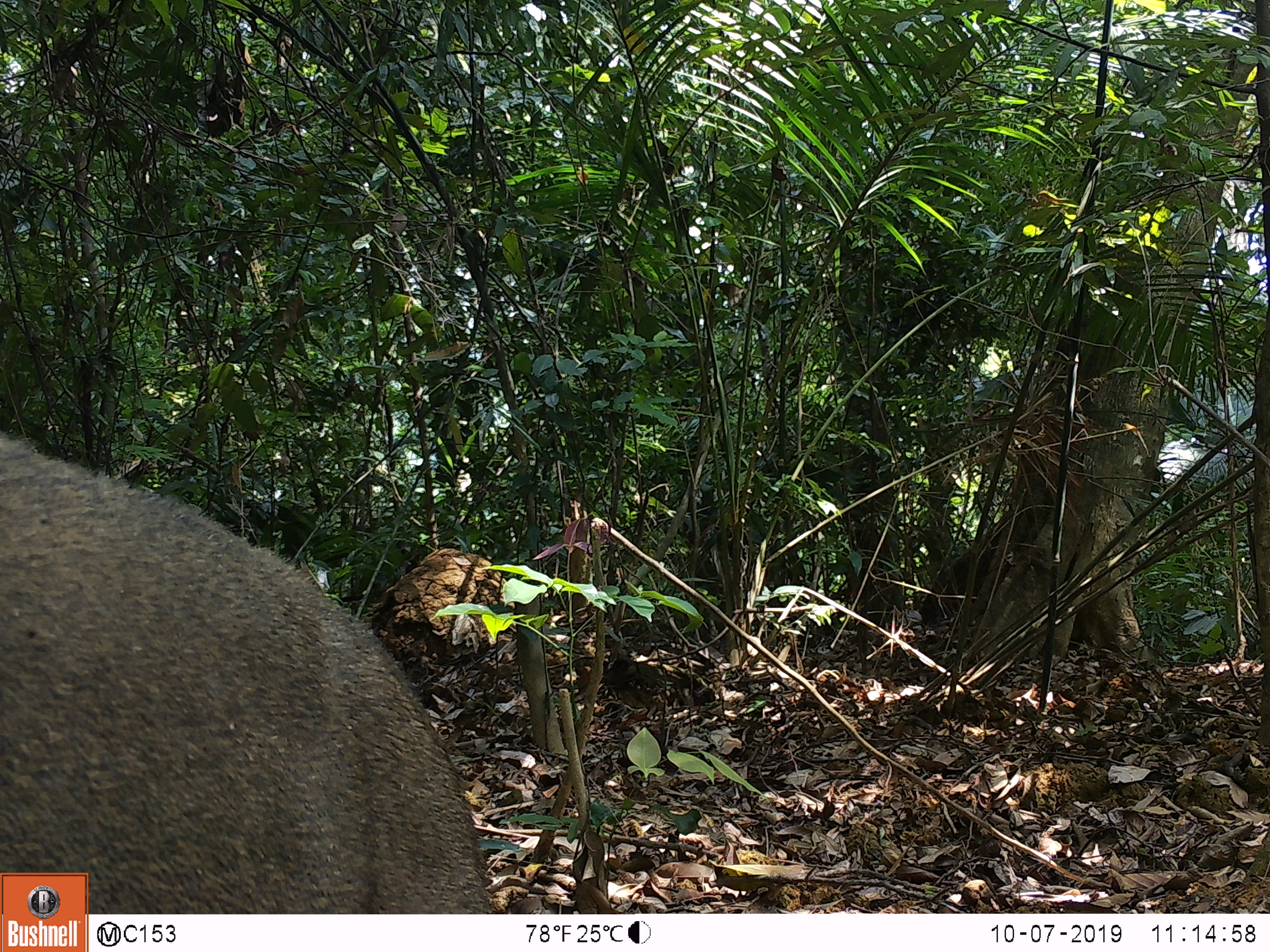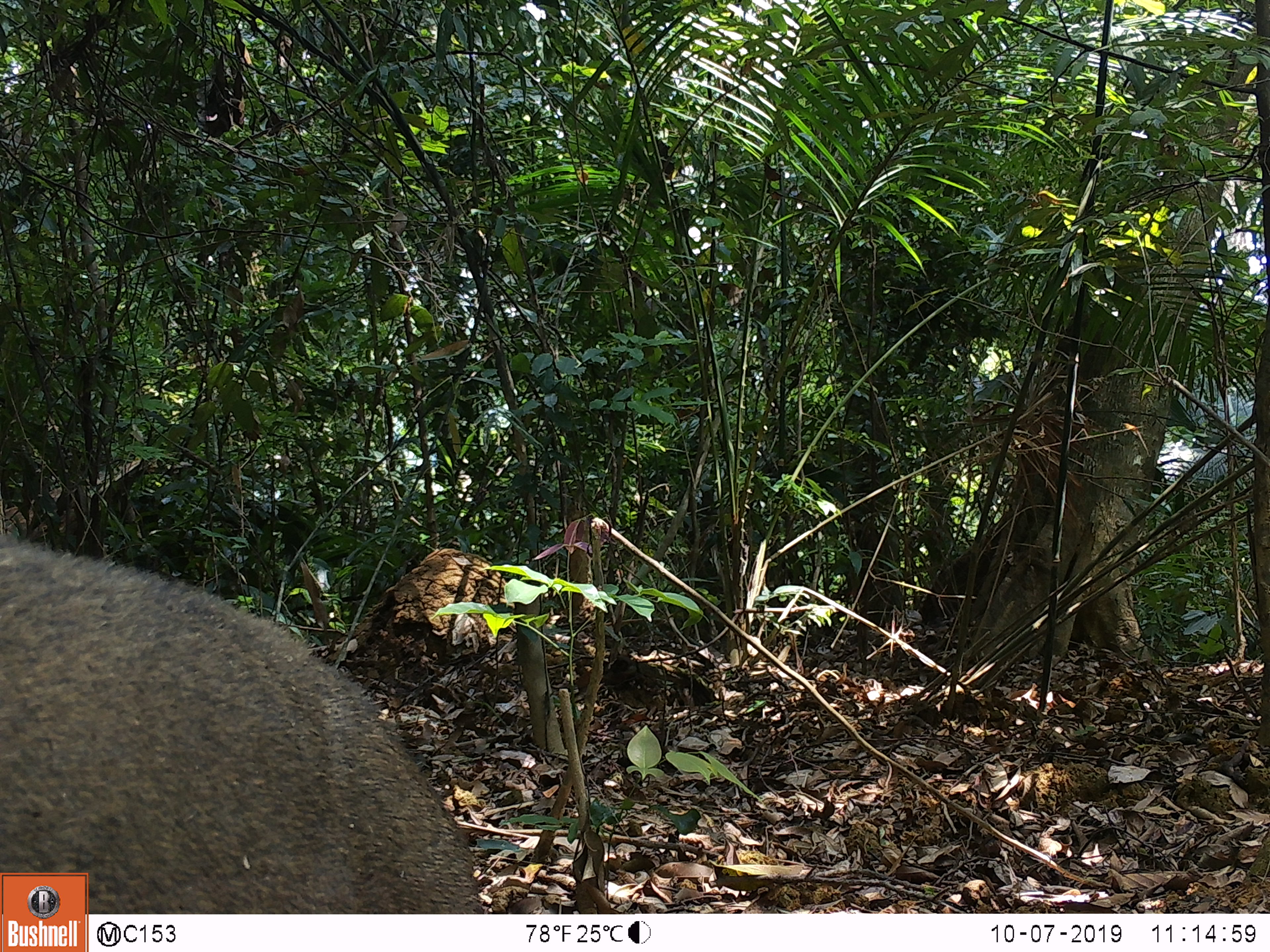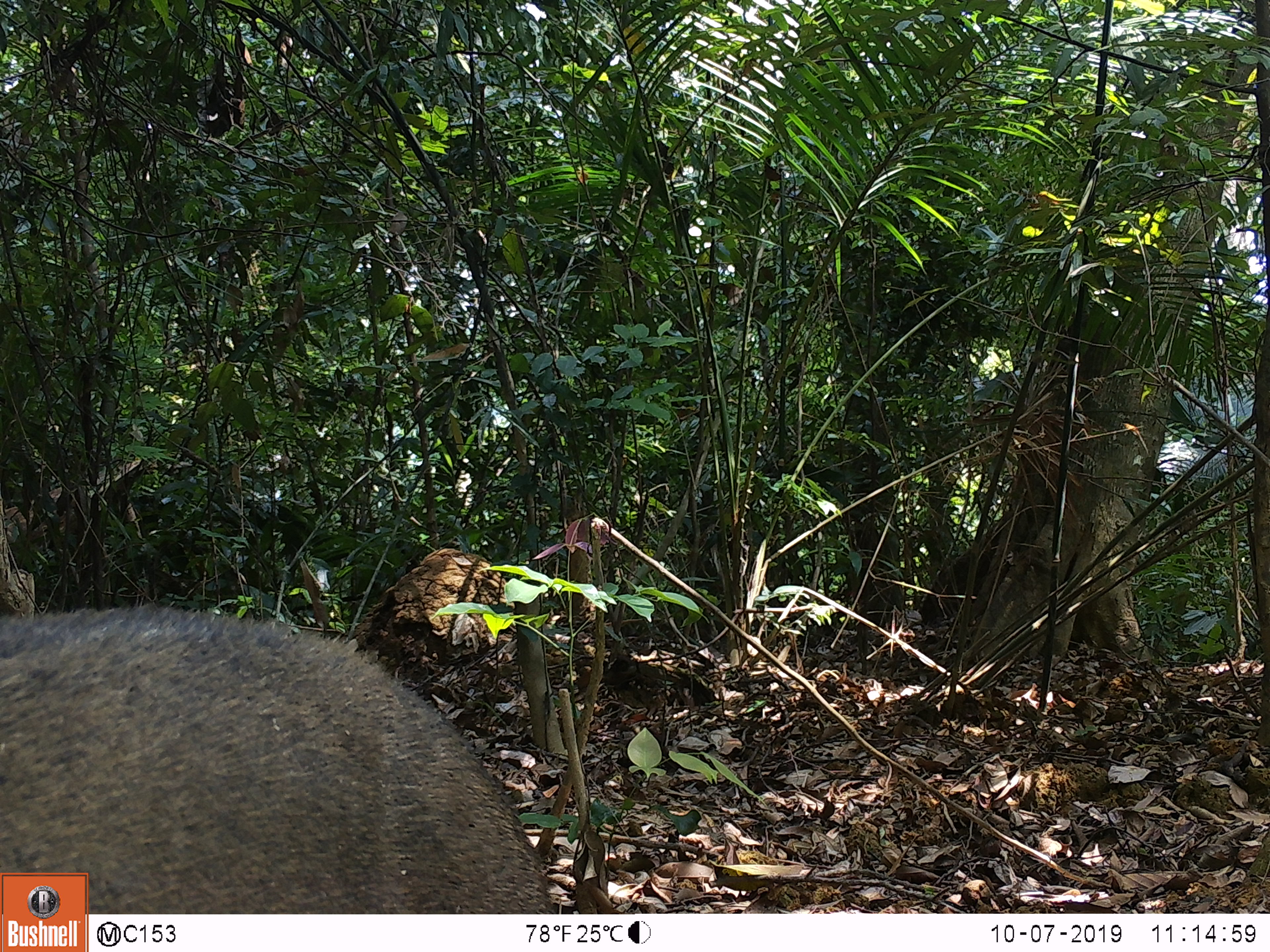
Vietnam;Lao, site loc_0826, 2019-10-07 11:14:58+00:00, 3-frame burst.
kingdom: Animalia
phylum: Chordata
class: Mammalia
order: Artiodactyla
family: Suidae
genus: Sus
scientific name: Sus scrofa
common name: eurasian wild pig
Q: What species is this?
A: Eurasian wild pig (Sus scrofa).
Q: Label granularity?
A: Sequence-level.